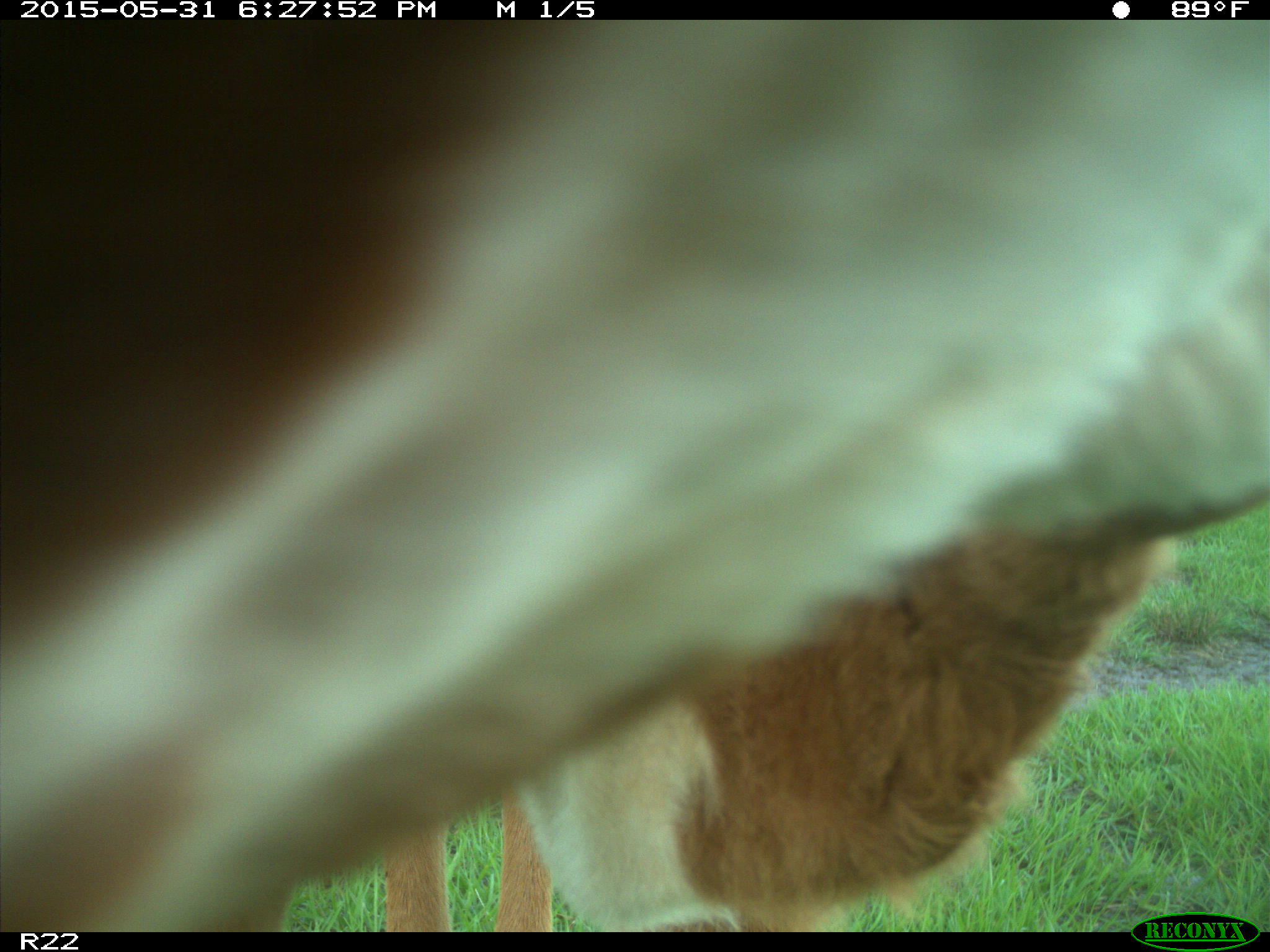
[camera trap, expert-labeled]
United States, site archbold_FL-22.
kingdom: Animalia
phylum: Chordata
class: Mammalia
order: Artiodactyla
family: Bovidae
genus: Bos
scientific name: Bos taurus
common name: domestic cow